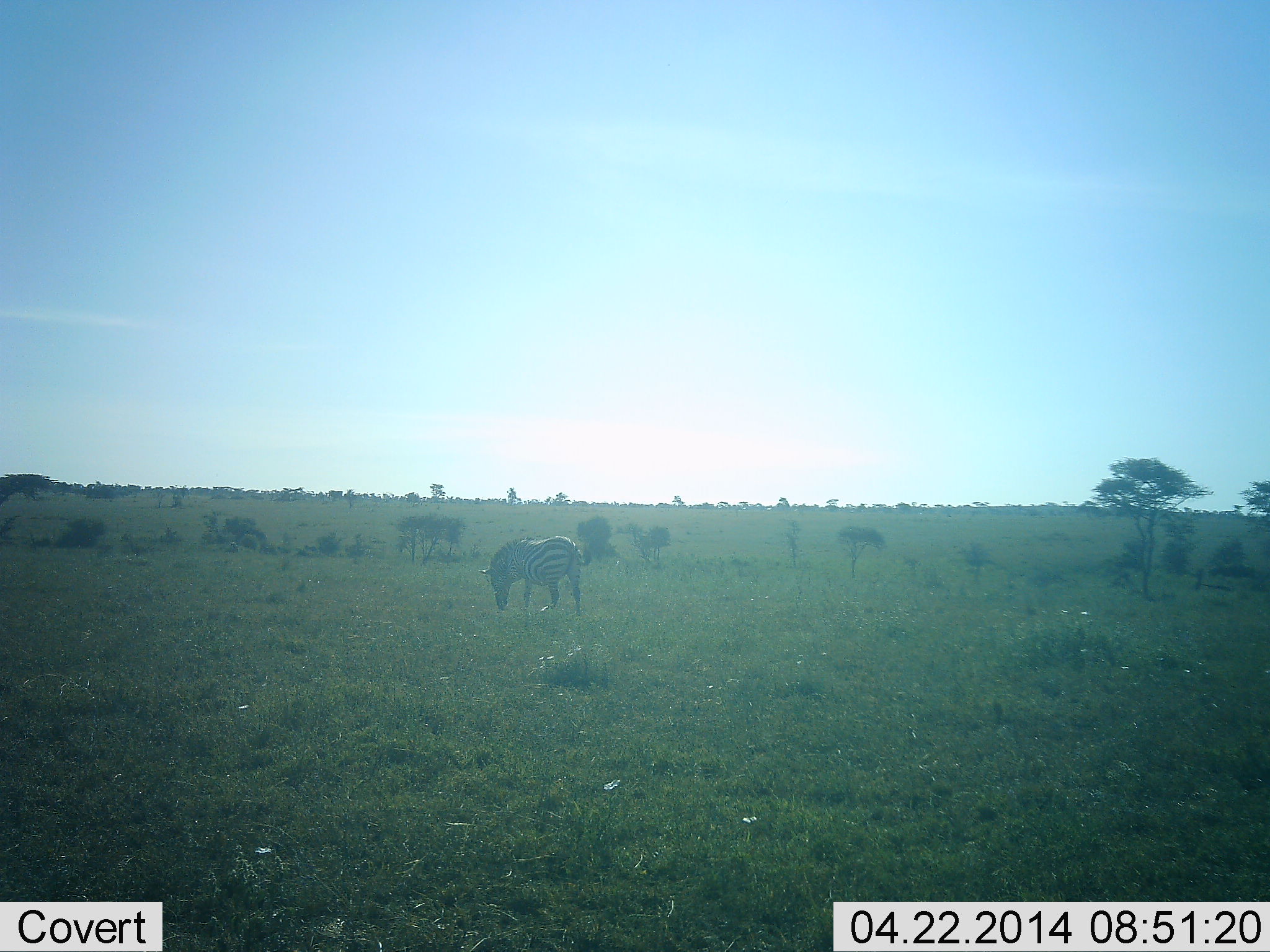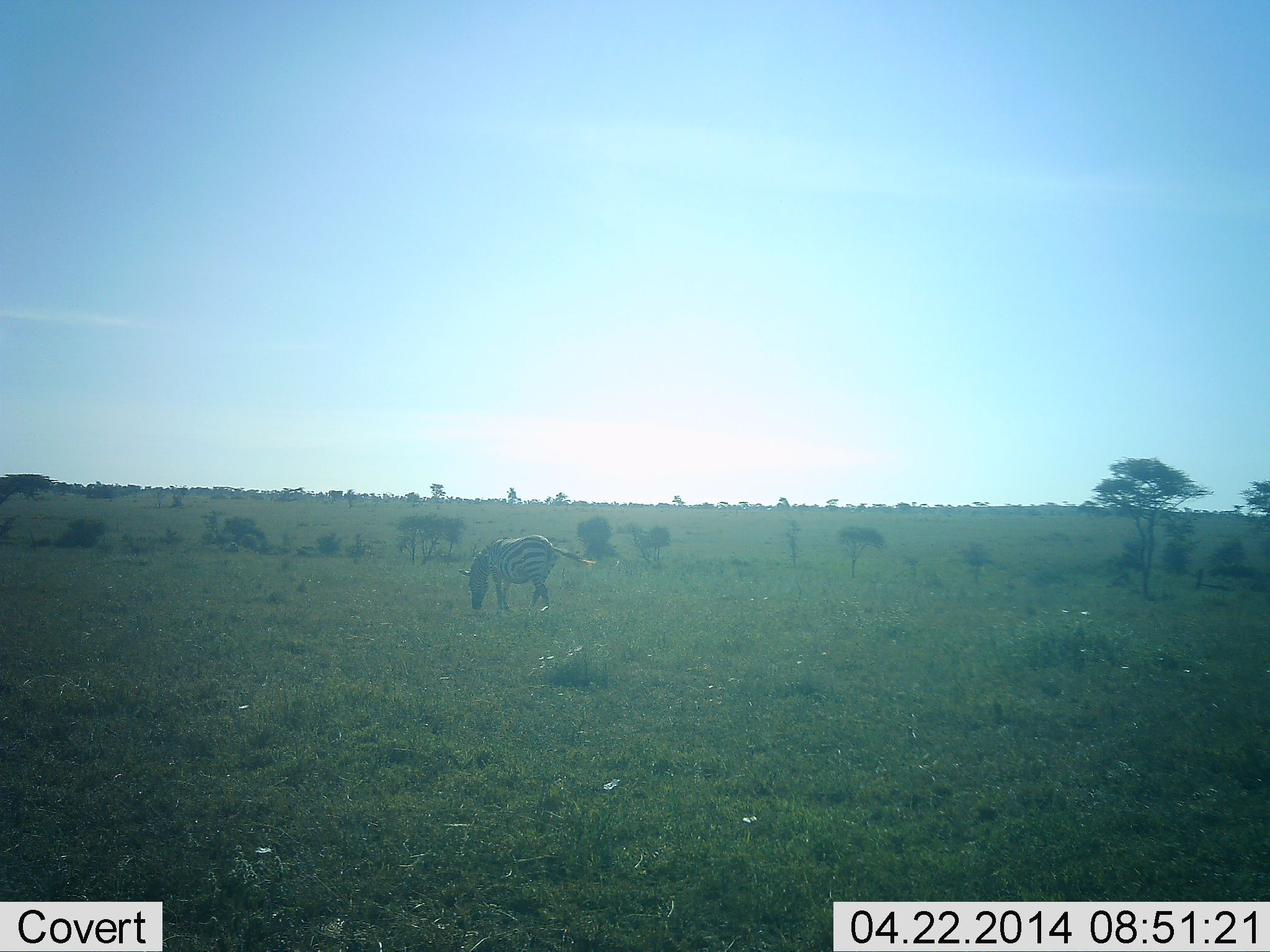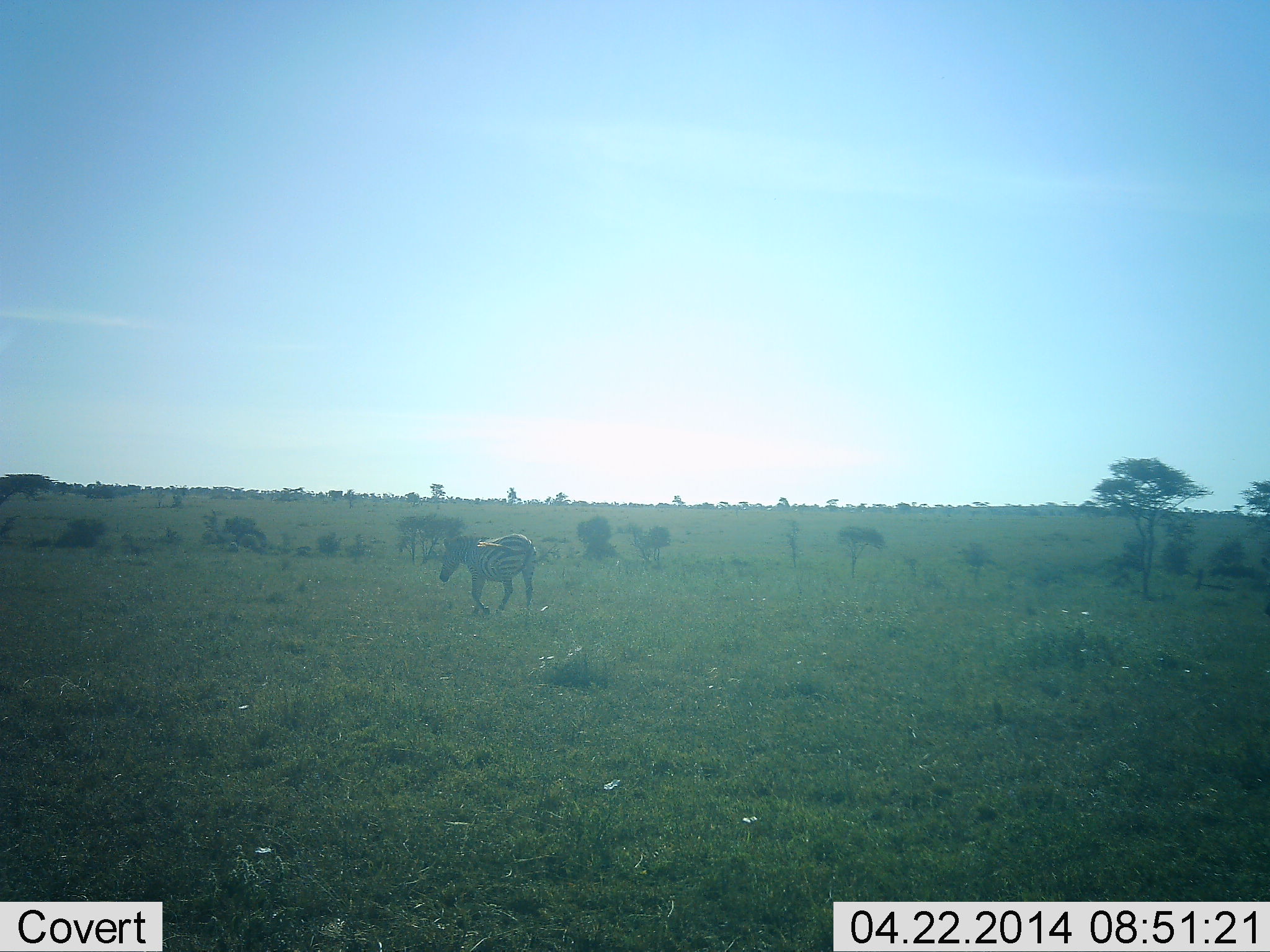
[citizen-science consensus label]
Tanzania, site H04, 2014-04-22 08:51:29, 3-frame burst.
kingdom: Animalia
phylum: Chordata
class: Mammalia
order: Perissodactyla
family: Equidae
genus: Equus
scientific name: Equus quagga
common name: plains zebra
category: zebra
Zebra (plains zebra) (Equus quagga), count 1. Behavior (volunteer vote fractions): standing 0%, resting 0%, moving 50%, interacting 0%. Young present (vote fraction): 0%. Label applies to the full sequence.